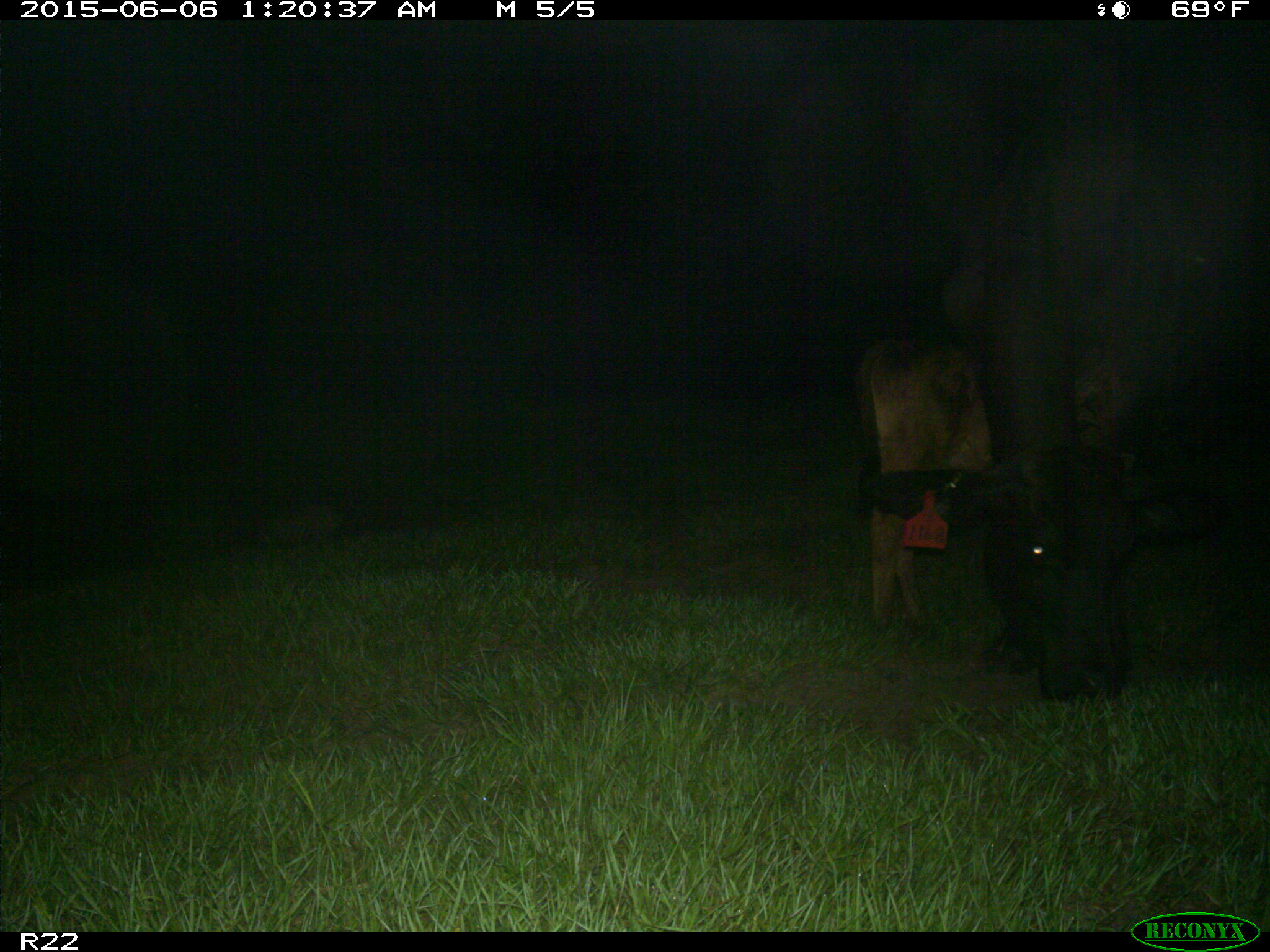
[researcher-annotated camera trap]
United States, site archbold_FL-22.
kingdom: Animalia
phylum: Chordata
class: Mammalia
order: Artiodactyla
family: Bovidae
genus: Bos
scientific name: Bos taurus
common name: domestic cow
Bos taurus (domestic cow).